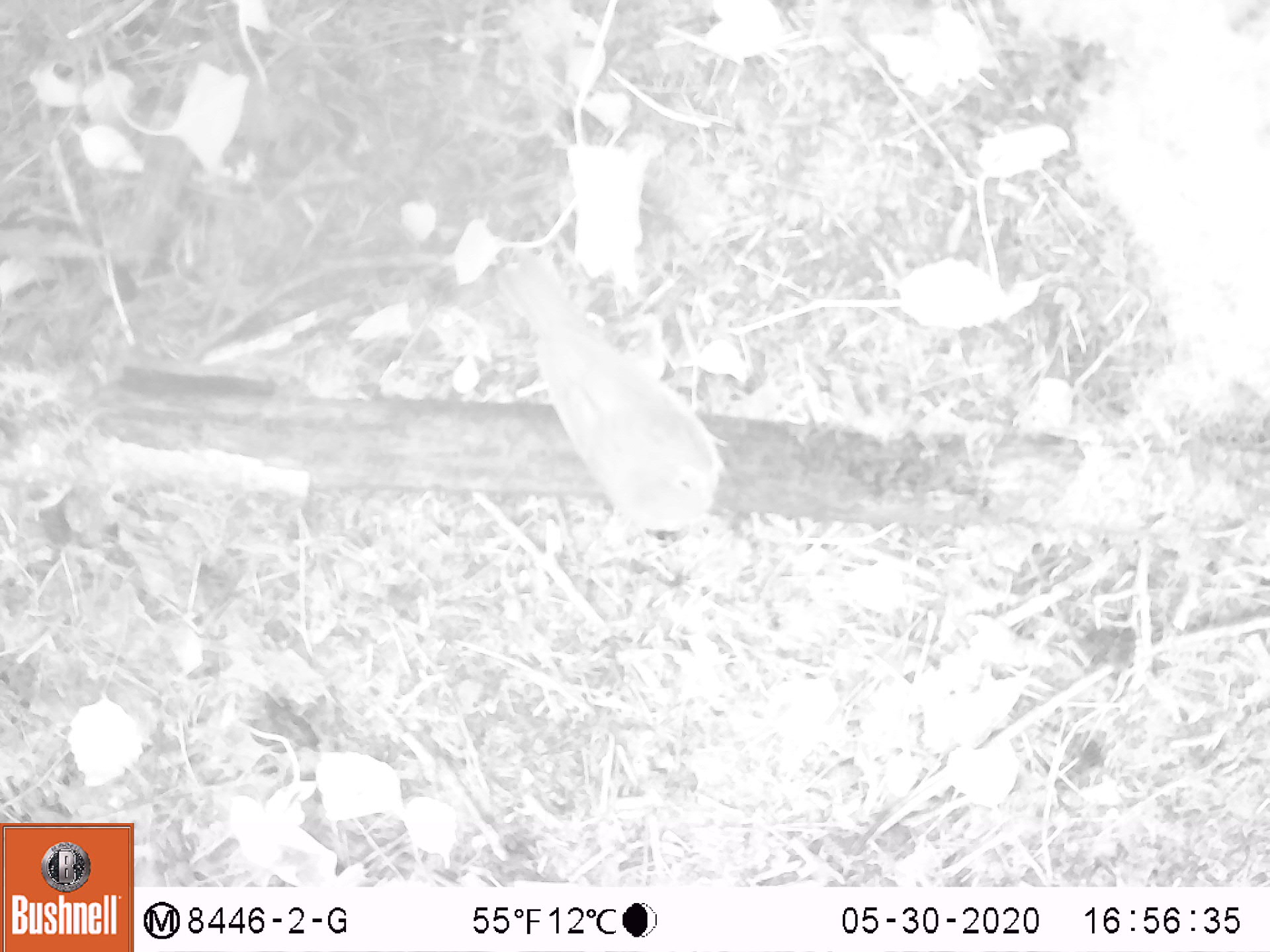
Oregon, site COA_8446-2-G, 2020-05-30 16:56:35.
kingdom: Animalia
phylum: Chordata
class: Aves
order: Passeriformes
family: Turdidae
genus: Catharus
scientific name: Catharus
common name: brown thrushes and nightingale-thrushes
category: catharus species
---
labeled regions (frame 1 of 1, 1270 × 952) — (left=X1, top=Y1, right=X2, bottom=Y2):
catharus species: (left=488, top=241, right=728, bottom=549)